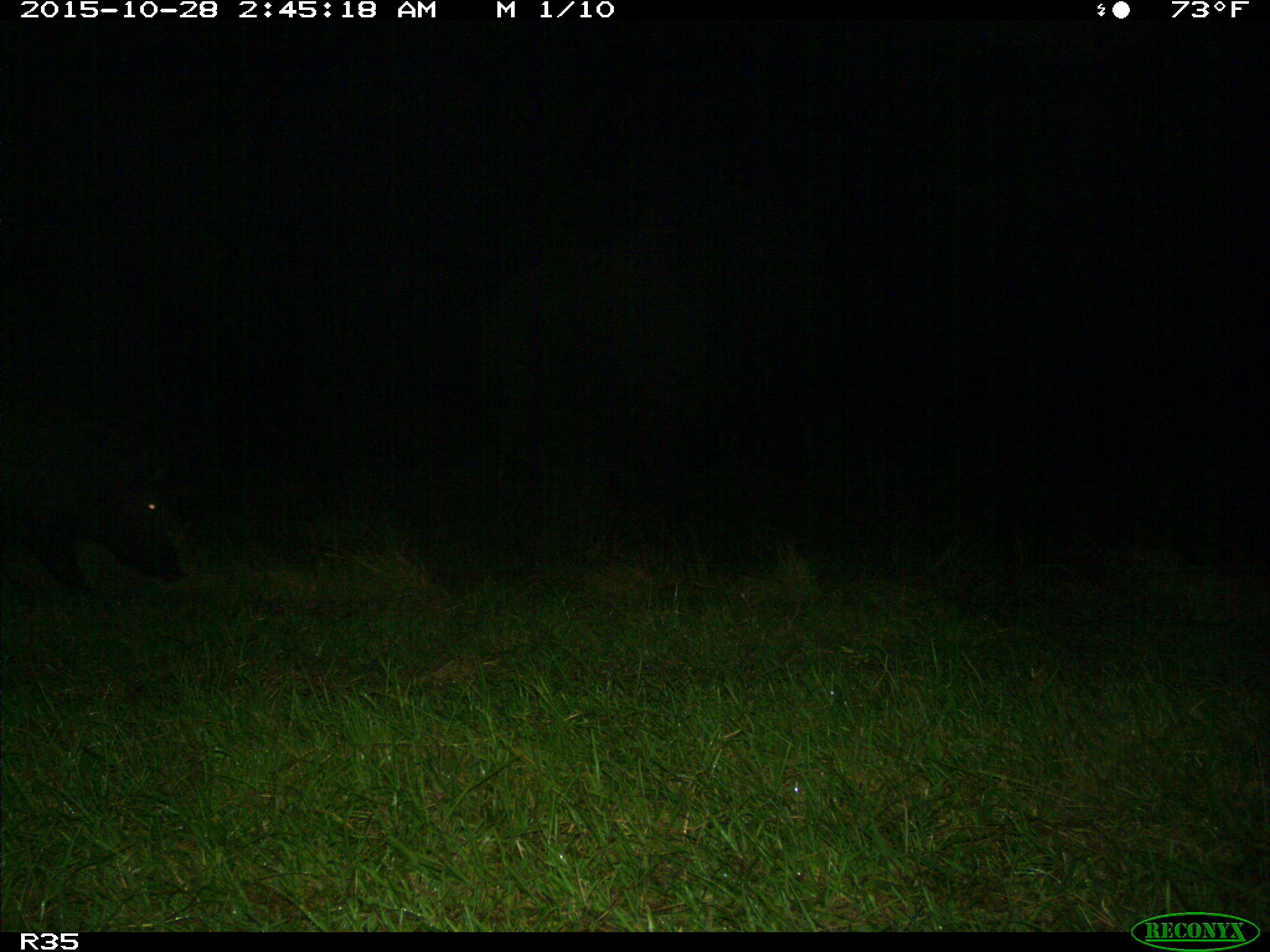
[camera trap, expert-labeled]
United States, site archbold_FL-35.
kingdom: Animalia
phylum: Chordata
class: Mammalia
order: Artiodactyla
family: Suidae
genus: Sus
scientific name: Sus scrofa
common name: wild boar